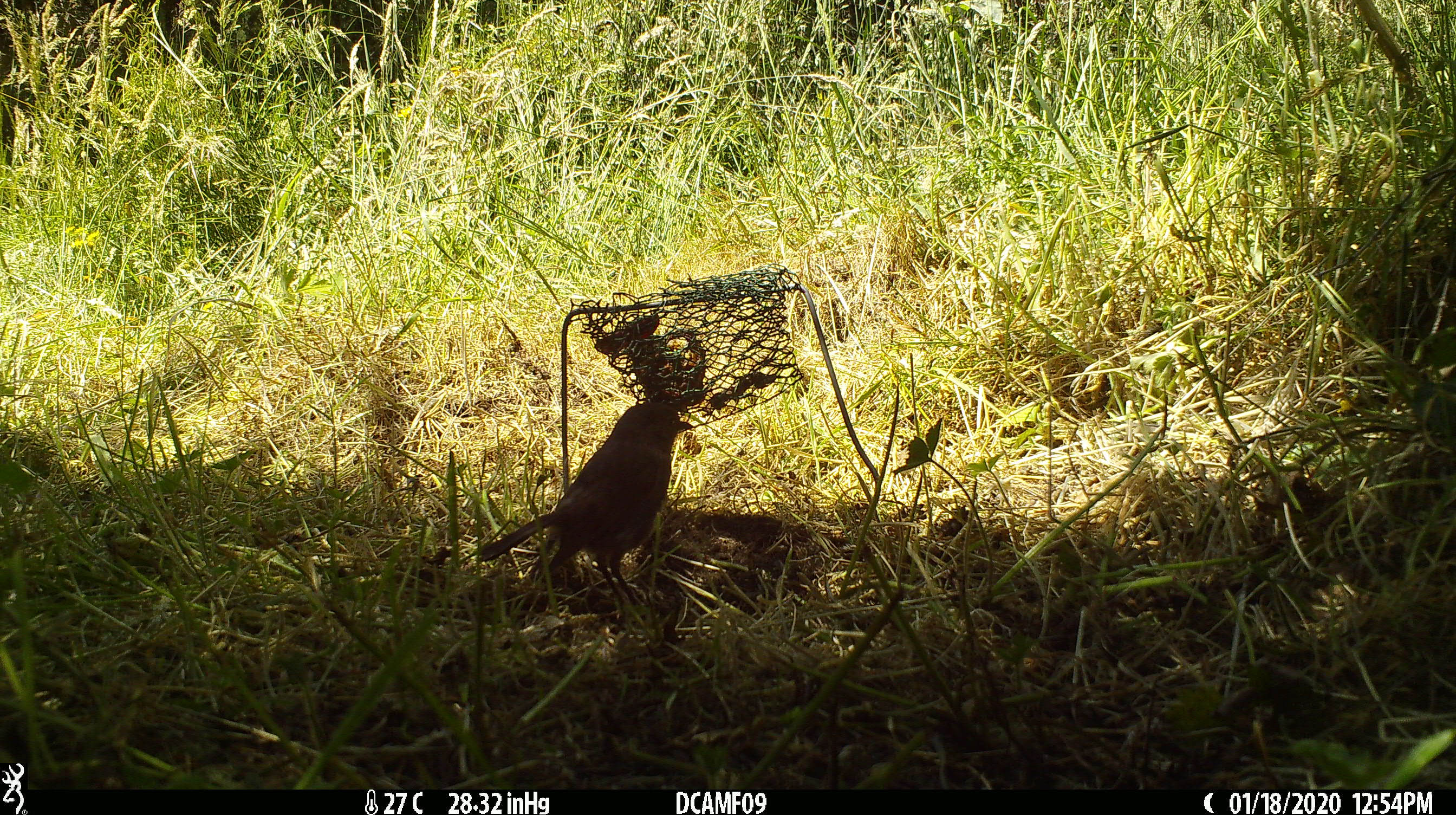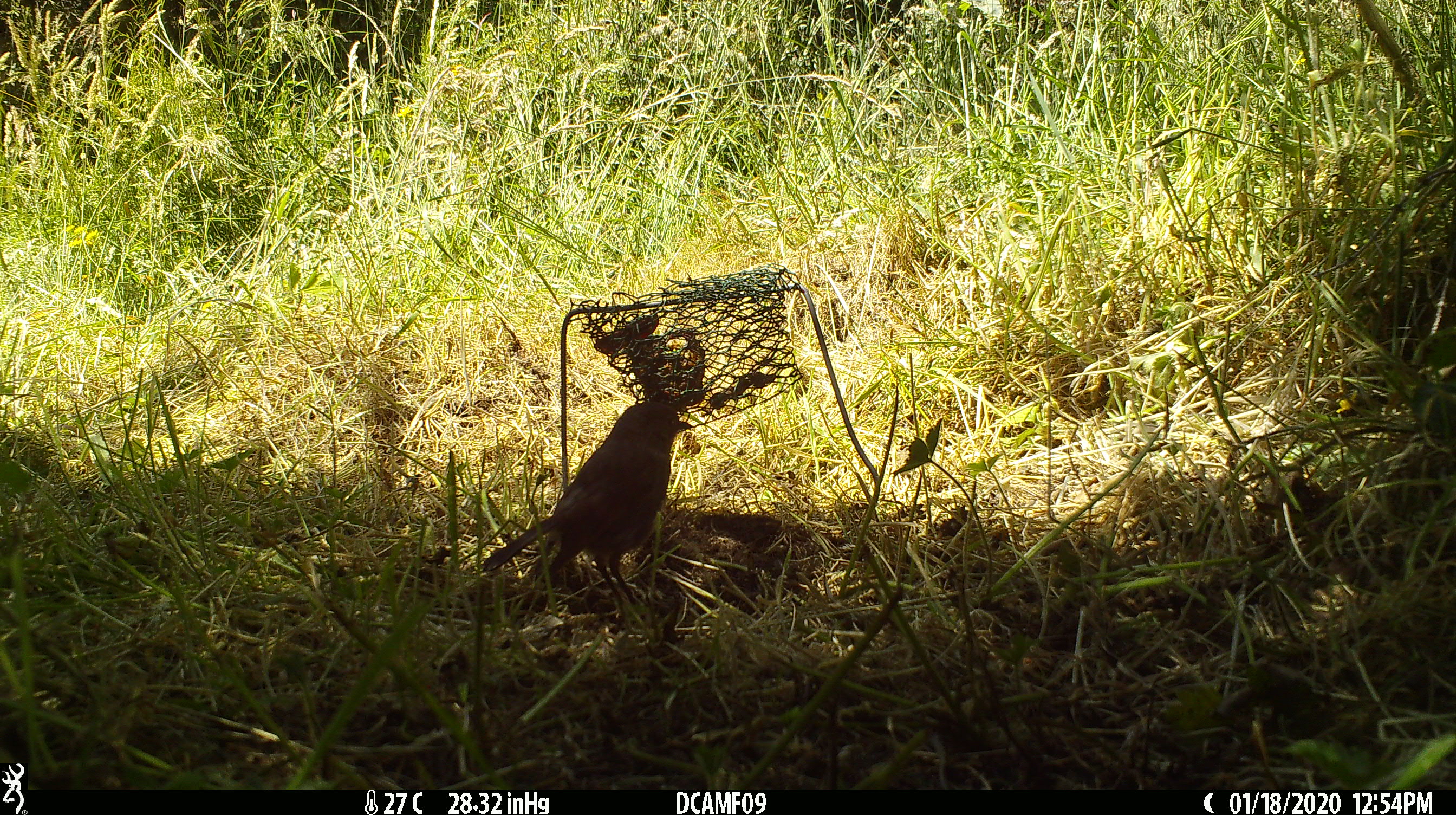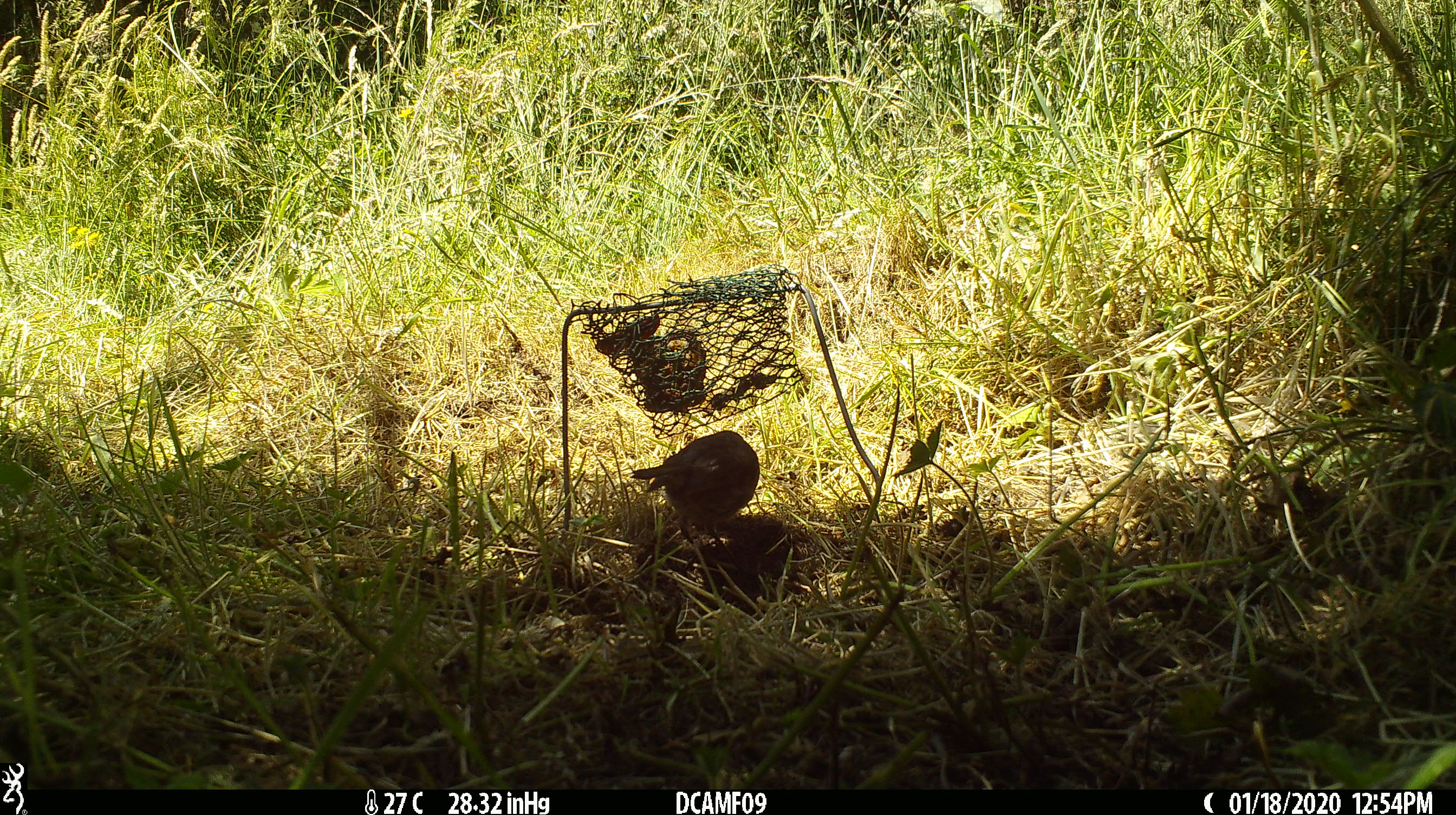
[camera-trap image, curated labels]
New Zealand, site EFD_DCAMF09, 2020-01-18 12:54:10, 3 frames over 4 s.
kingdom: Animalia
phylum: Chordata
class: Aves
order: Passeriformes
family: Petroicidae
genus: Petroica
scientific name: Petroica australis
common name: new zealand robin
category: robin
Robin (new zealand robin) (Petroica australis).